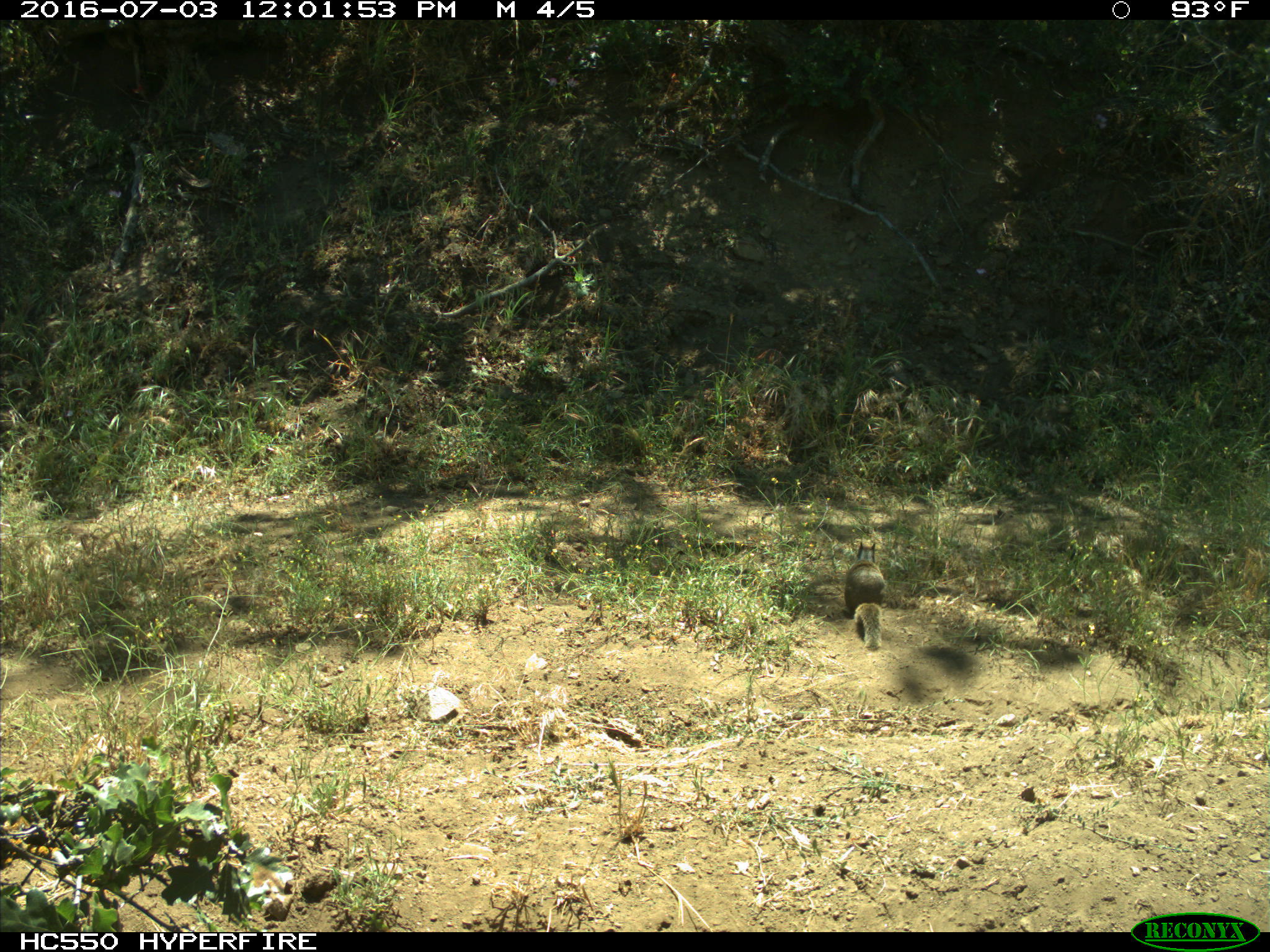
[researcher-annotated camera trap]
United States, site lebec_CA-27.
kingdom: Animalia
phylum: Chordata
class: Mammalia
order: Rodentia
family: Sciuridae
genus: Otospermophilus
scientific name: Otospermophilus beecheyi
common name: california ground squirrel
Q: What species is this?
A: Otospermophilus beecheyi (california ground squirrel).